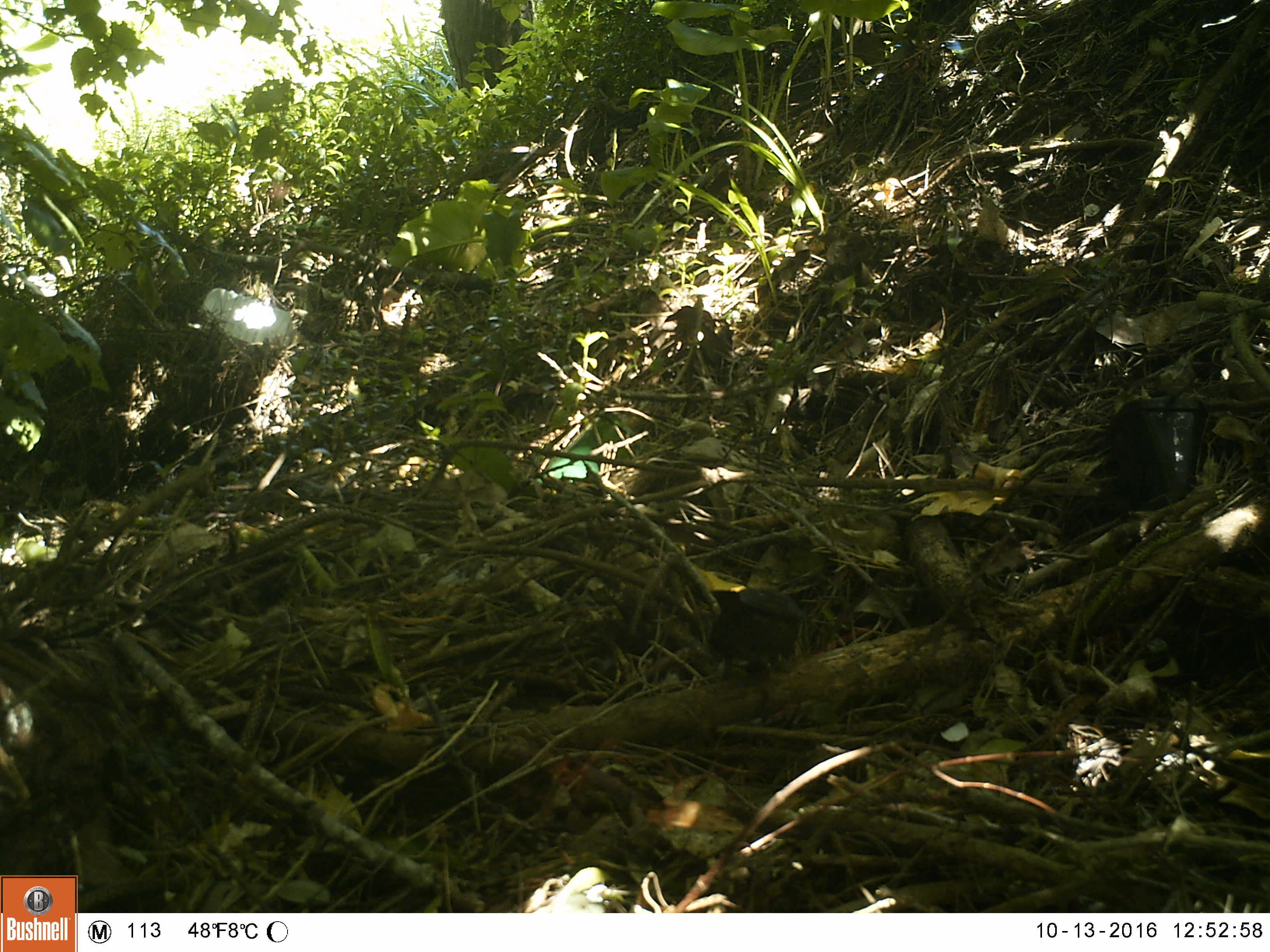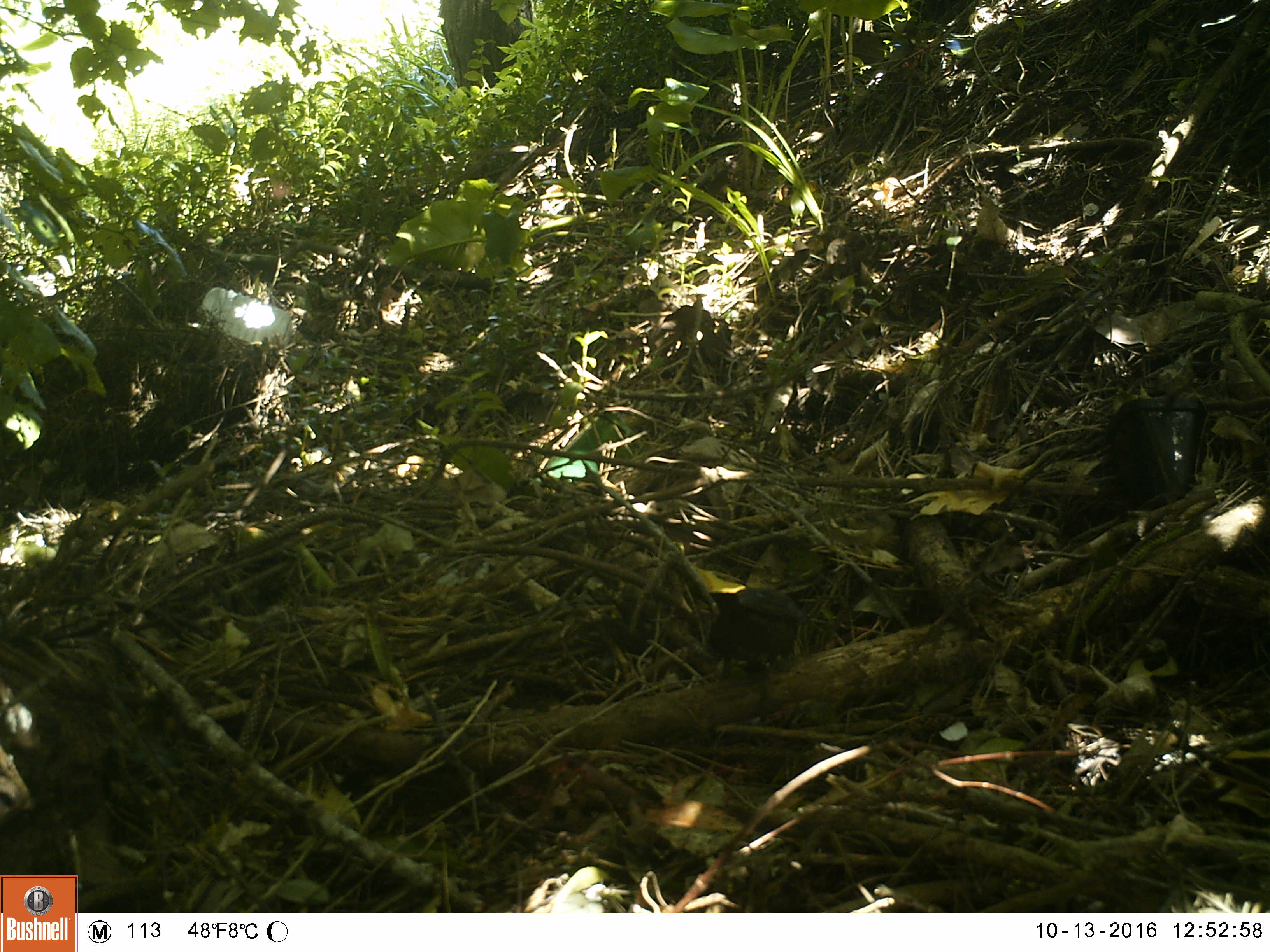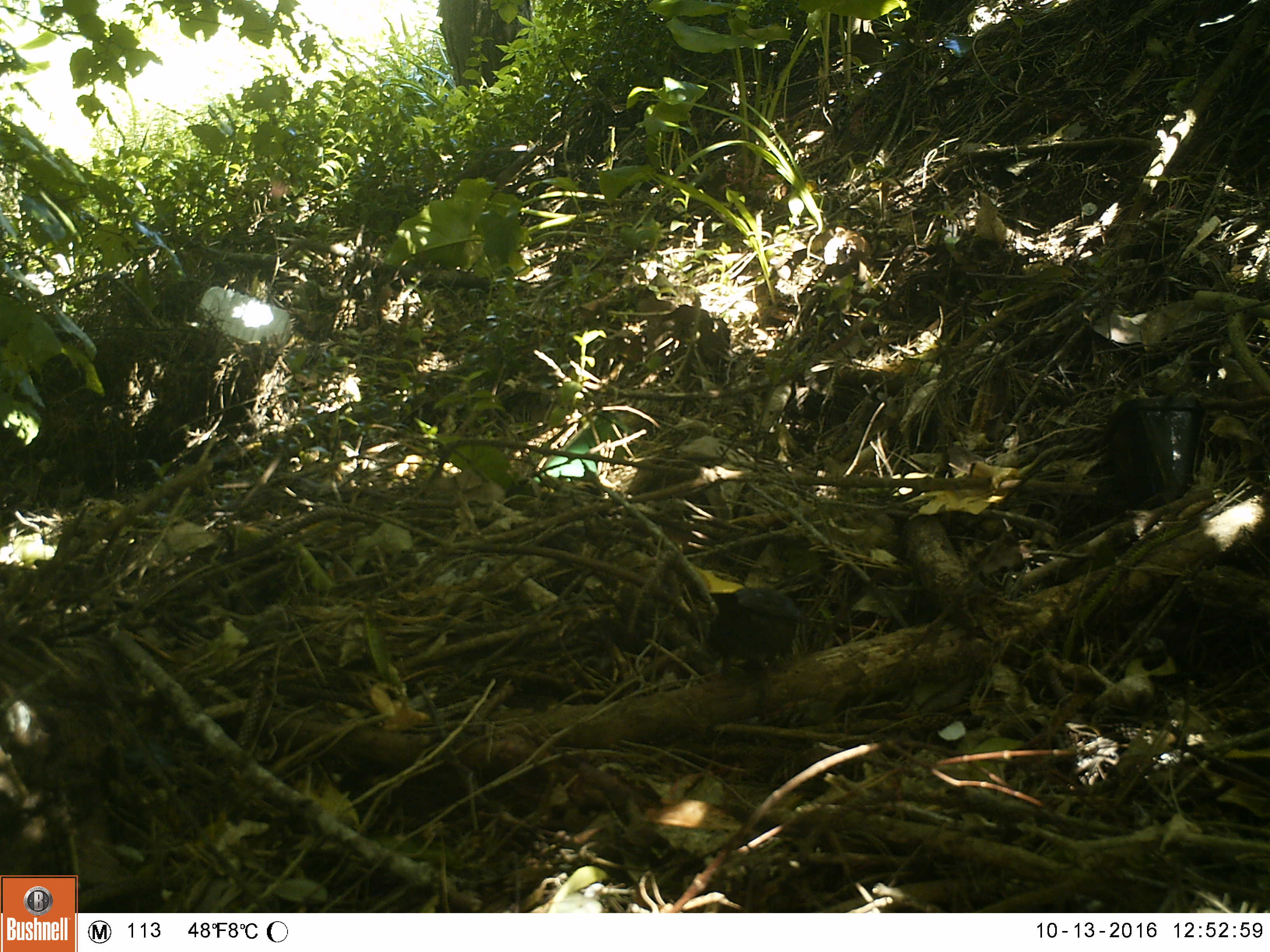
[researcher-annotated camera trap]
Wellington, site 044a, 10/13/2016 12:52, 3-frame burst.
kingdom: Animalia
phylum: Chordata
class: Aves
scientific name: Aves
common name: bird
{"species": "bird (Aves)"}